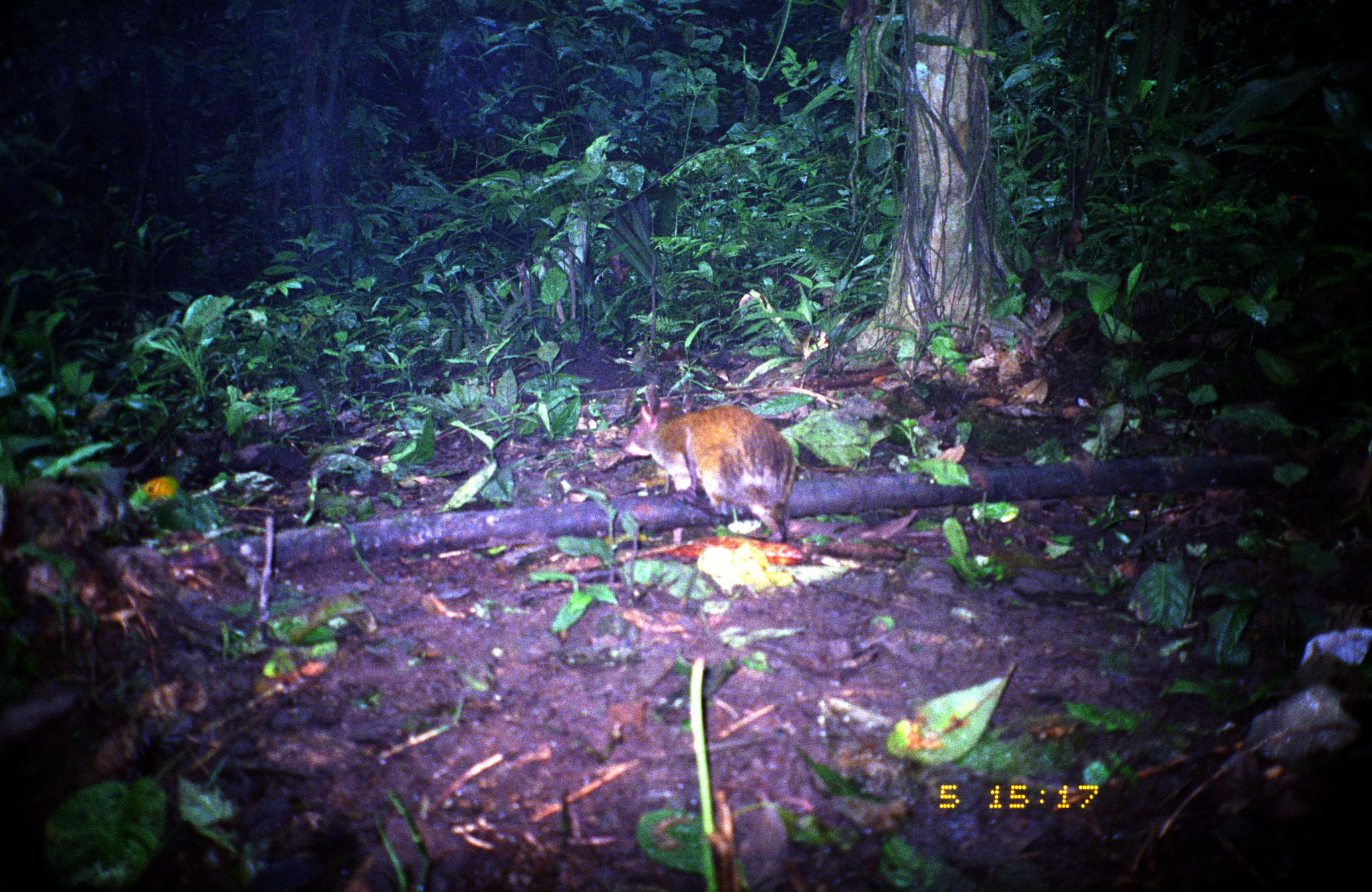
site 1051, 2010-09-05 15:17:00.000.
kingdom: Animalia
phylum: Chordata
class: Mammalia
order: Rodentia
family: Dasyproctidae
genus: Dasyprocta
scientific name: Dasyprocta punctata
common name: central american agouti